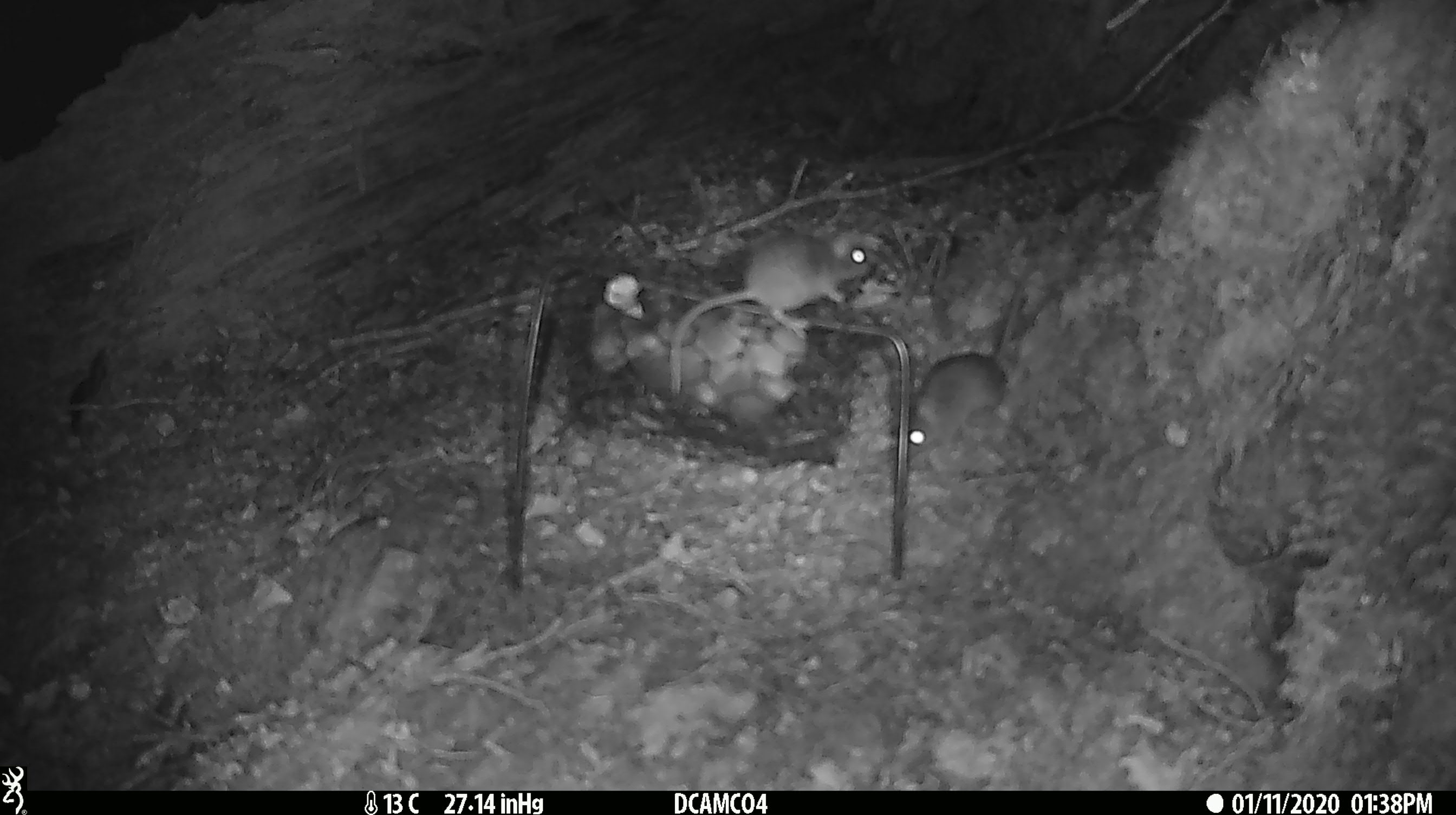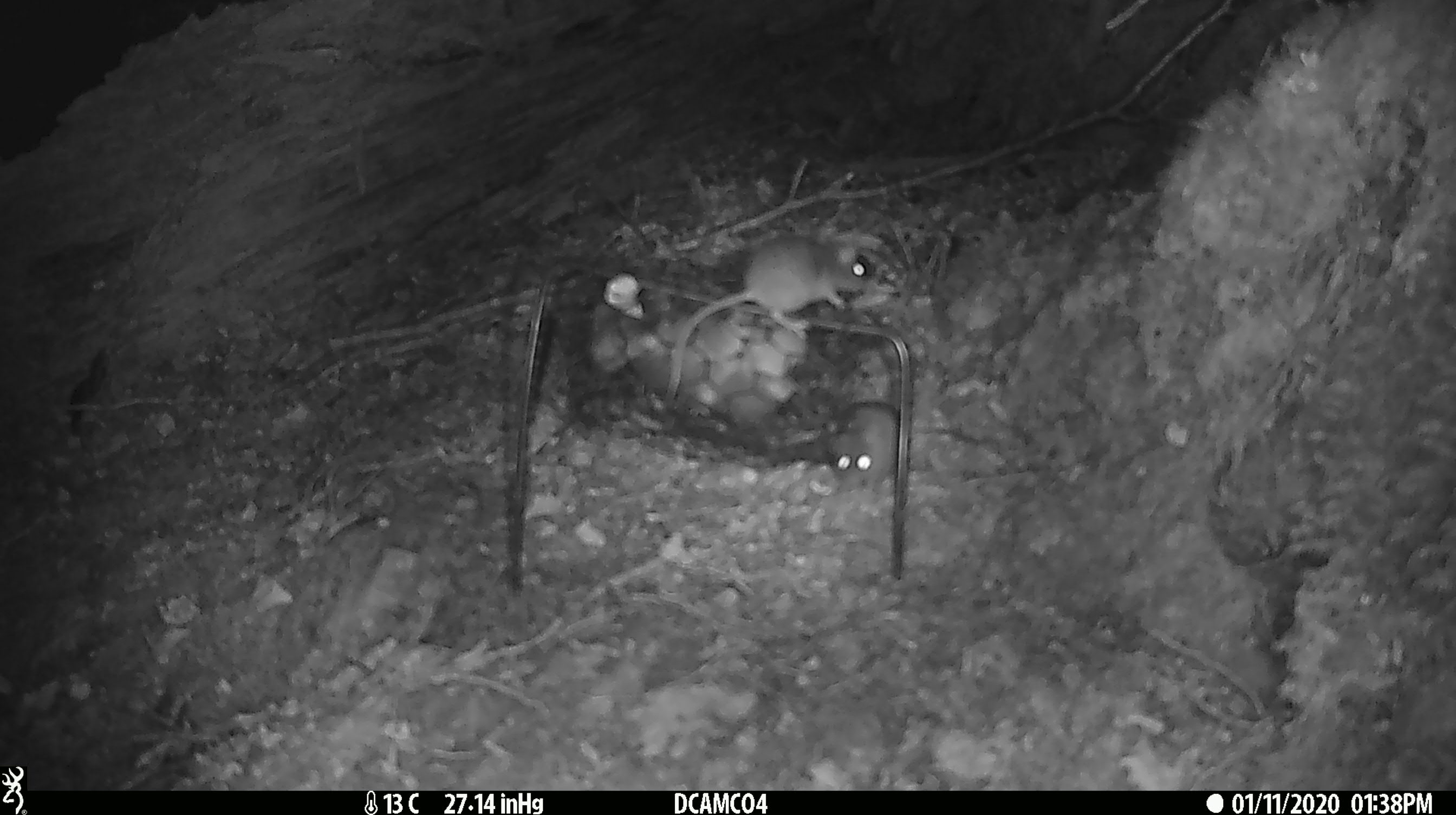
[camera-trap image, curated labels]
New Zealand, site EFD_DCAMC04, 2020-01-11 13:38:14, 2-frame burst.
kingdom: Animalia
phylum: Chordata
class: Mammalia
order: Rodentia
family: Muridae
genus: Mus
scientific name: Mus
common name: mouse